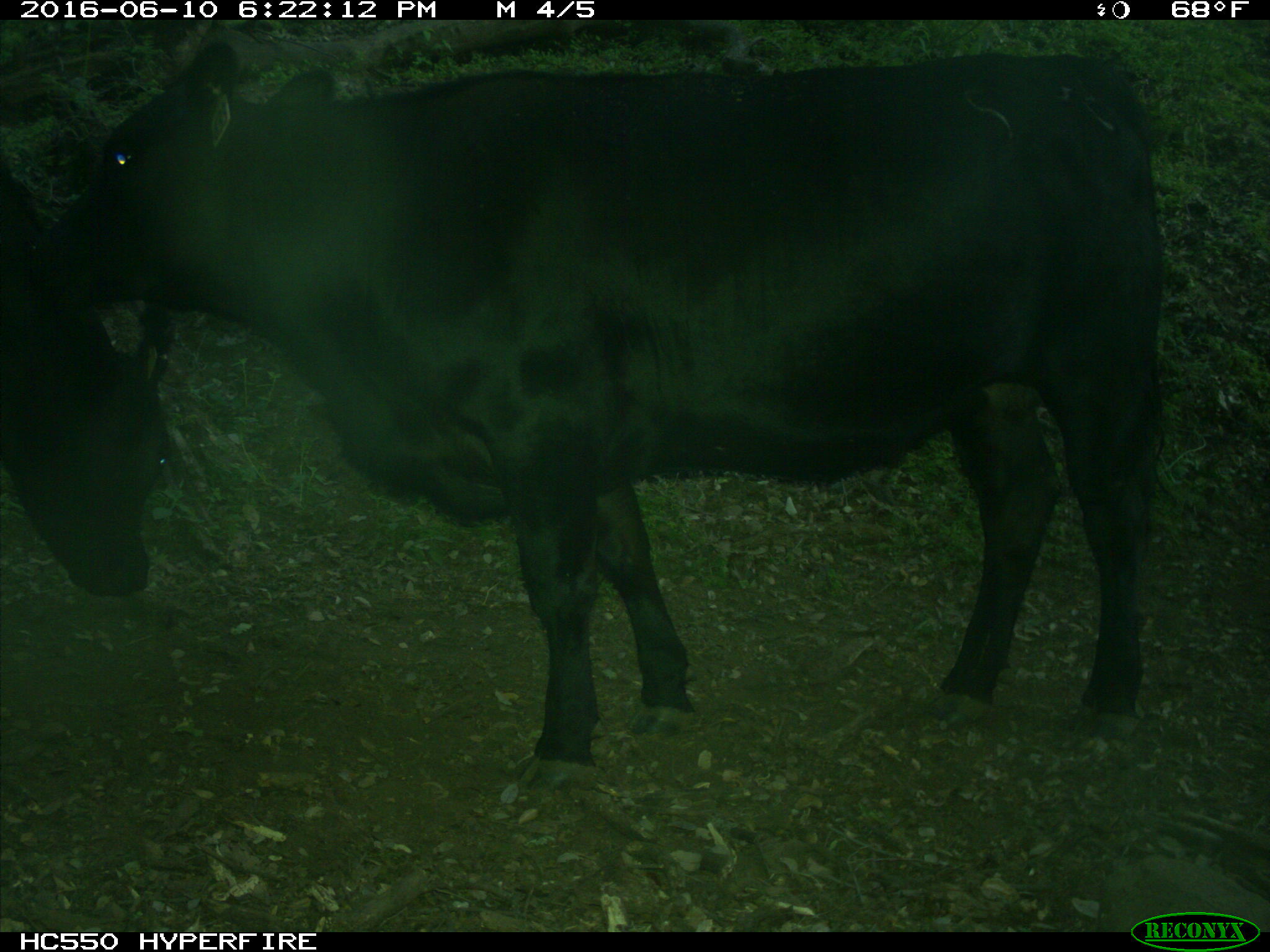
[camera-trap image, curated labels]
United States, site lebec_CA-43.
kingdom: Animalia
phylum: Chordata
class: Mammalia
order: Artiodactyla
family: Bovidae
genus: Bos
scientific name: Bos taurus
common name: domestic cow